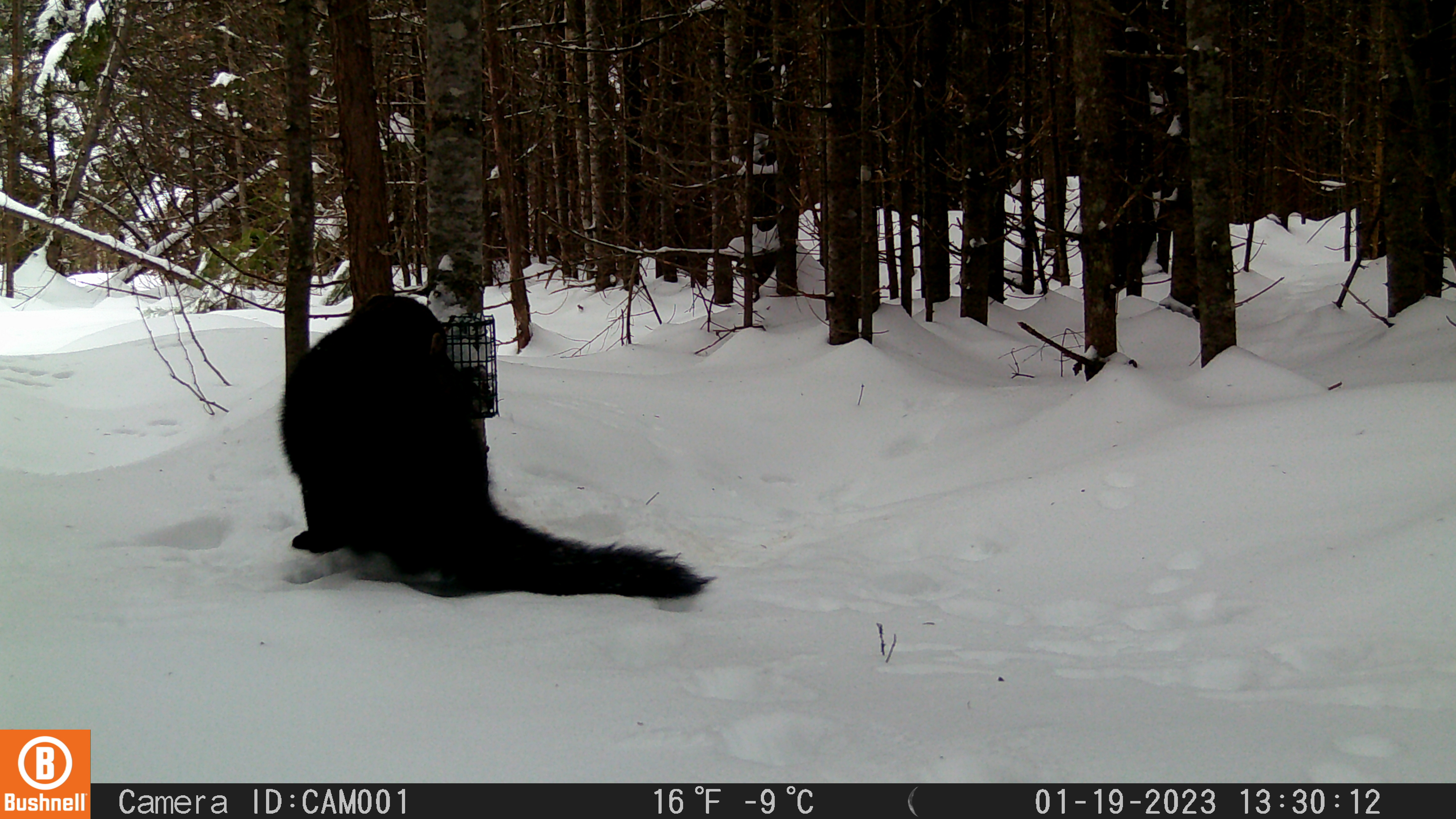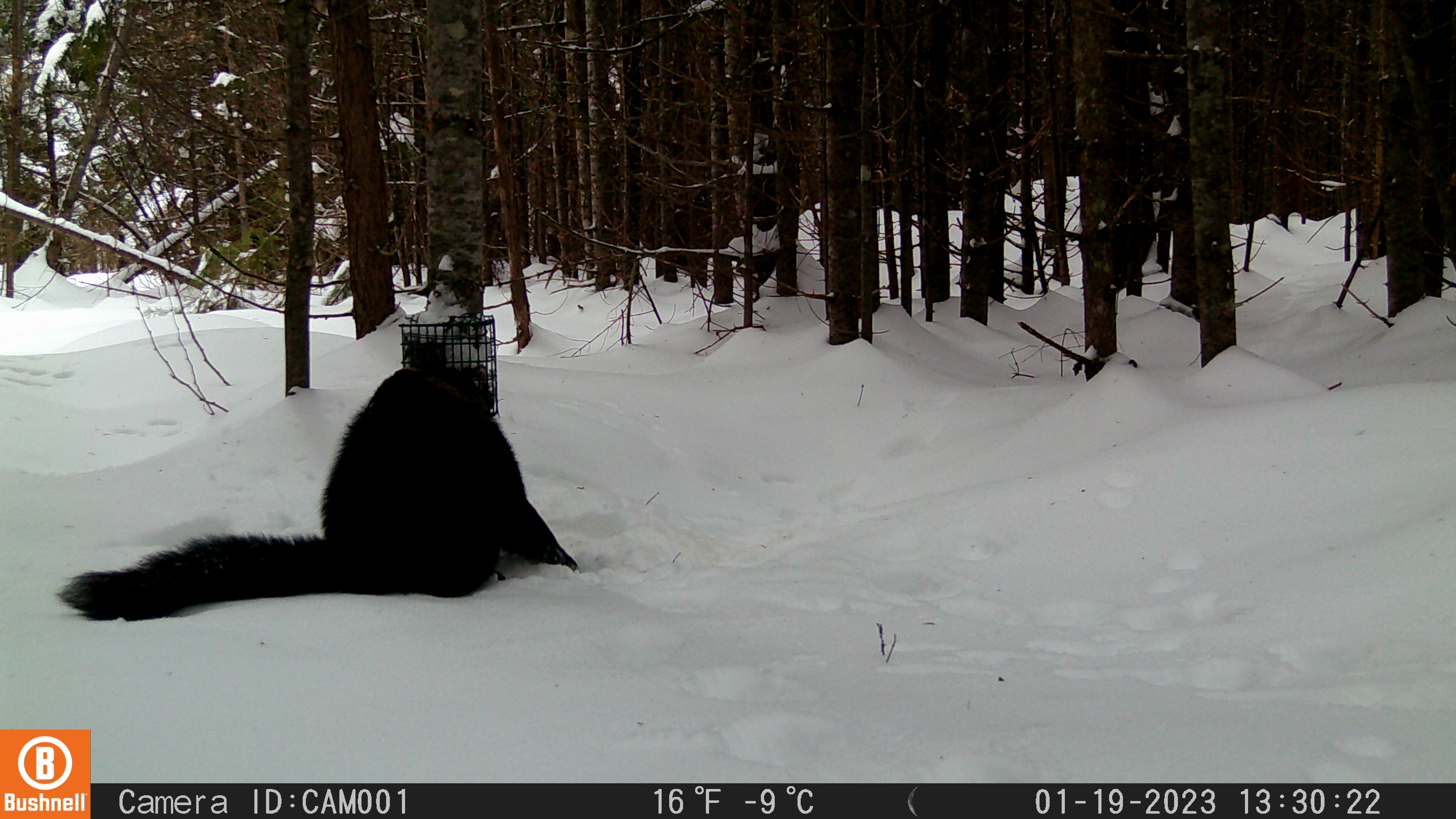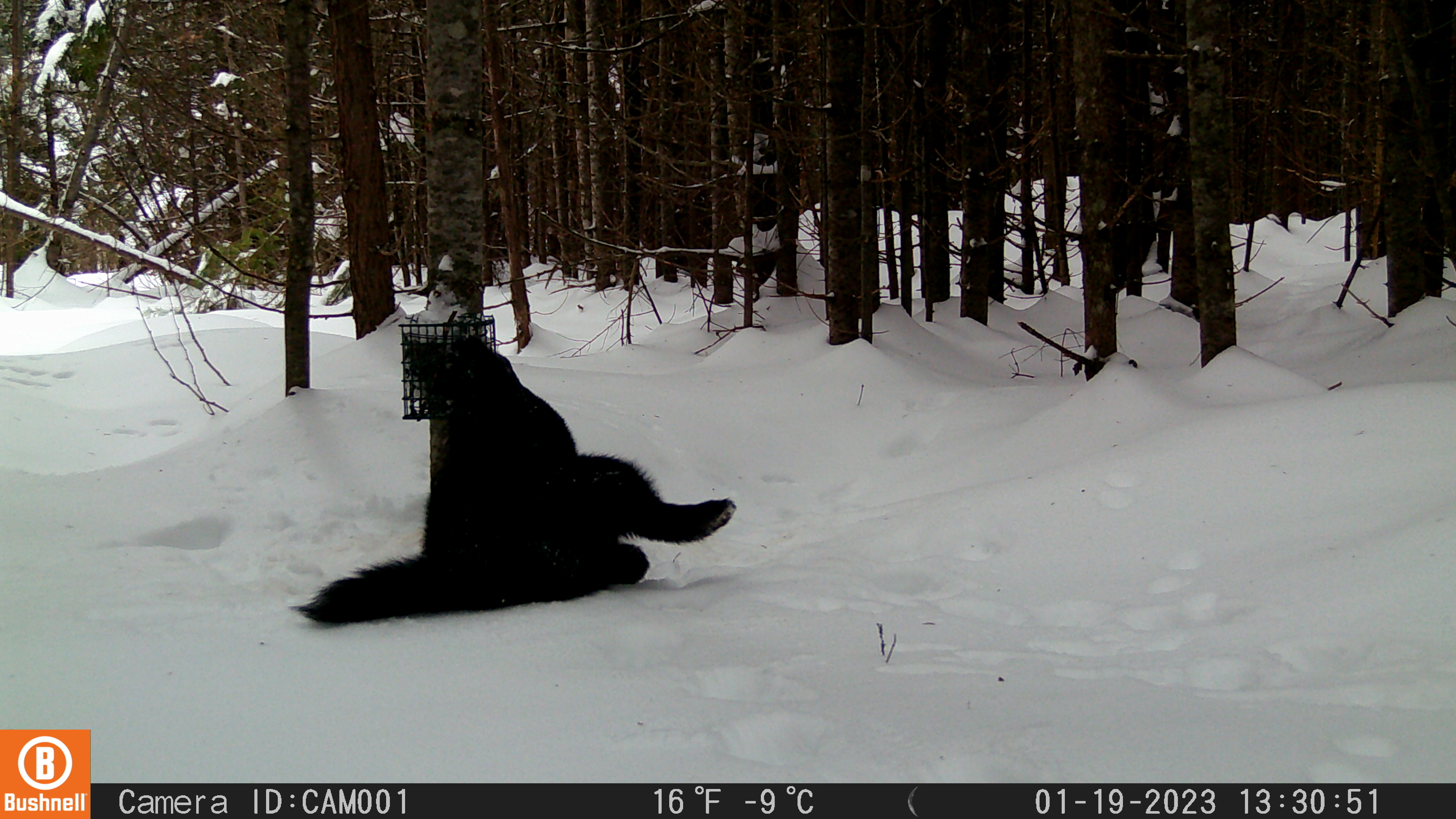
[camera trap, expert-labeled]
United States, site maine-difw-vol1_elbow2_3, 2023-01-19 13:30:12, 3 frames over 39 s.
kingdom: Animalia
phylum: Chordata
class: Mammalia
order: Carnivora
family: Mustelidae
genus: Pekania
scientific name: Pekania pennanti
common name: fisher